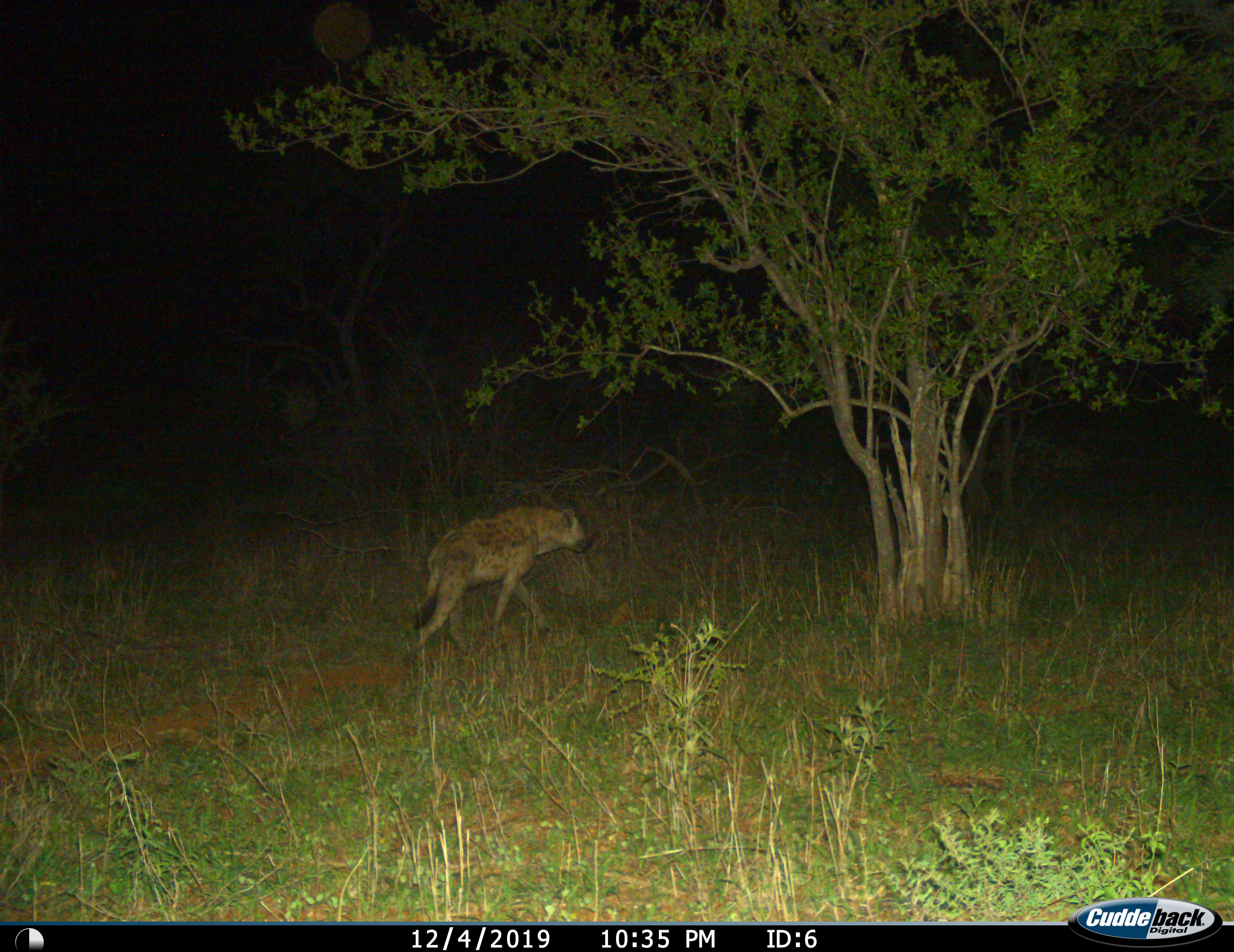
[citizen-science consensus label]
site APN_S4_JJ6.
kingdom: Animalia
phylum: Chordata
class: Mammalia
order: Carnivora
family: Hyaenidae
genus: Crocuta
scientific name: Crocuta crocuta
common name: spotted hyena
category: hyenaspotted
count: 1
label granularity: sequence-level